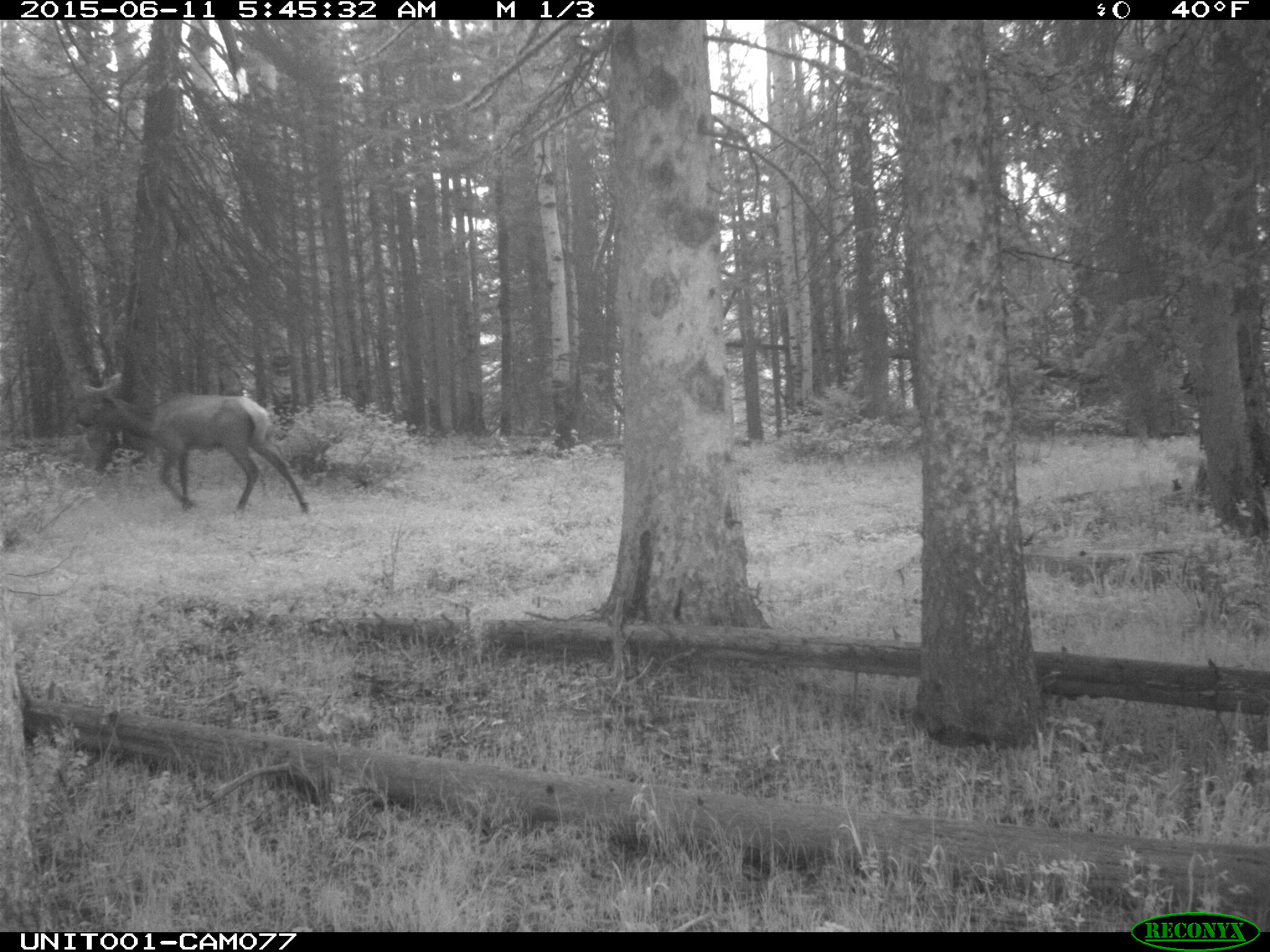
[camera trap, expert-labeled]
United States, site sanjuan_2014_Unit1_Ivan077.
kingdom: Animalia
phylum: Chordata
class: Mammalia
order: Artiodactyla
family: Cervidae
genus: Cervus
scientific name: Cervus elaphus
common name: red deer